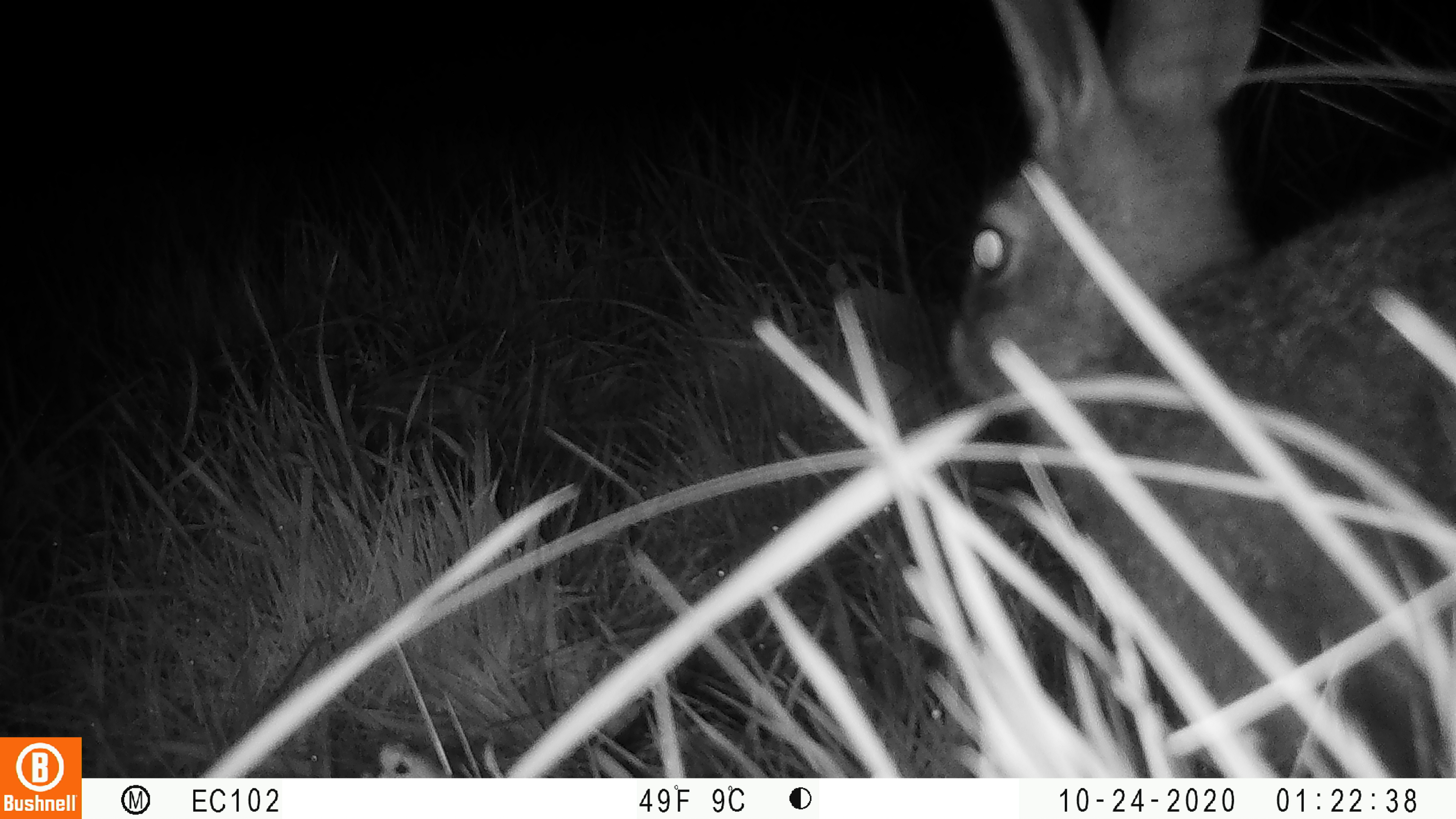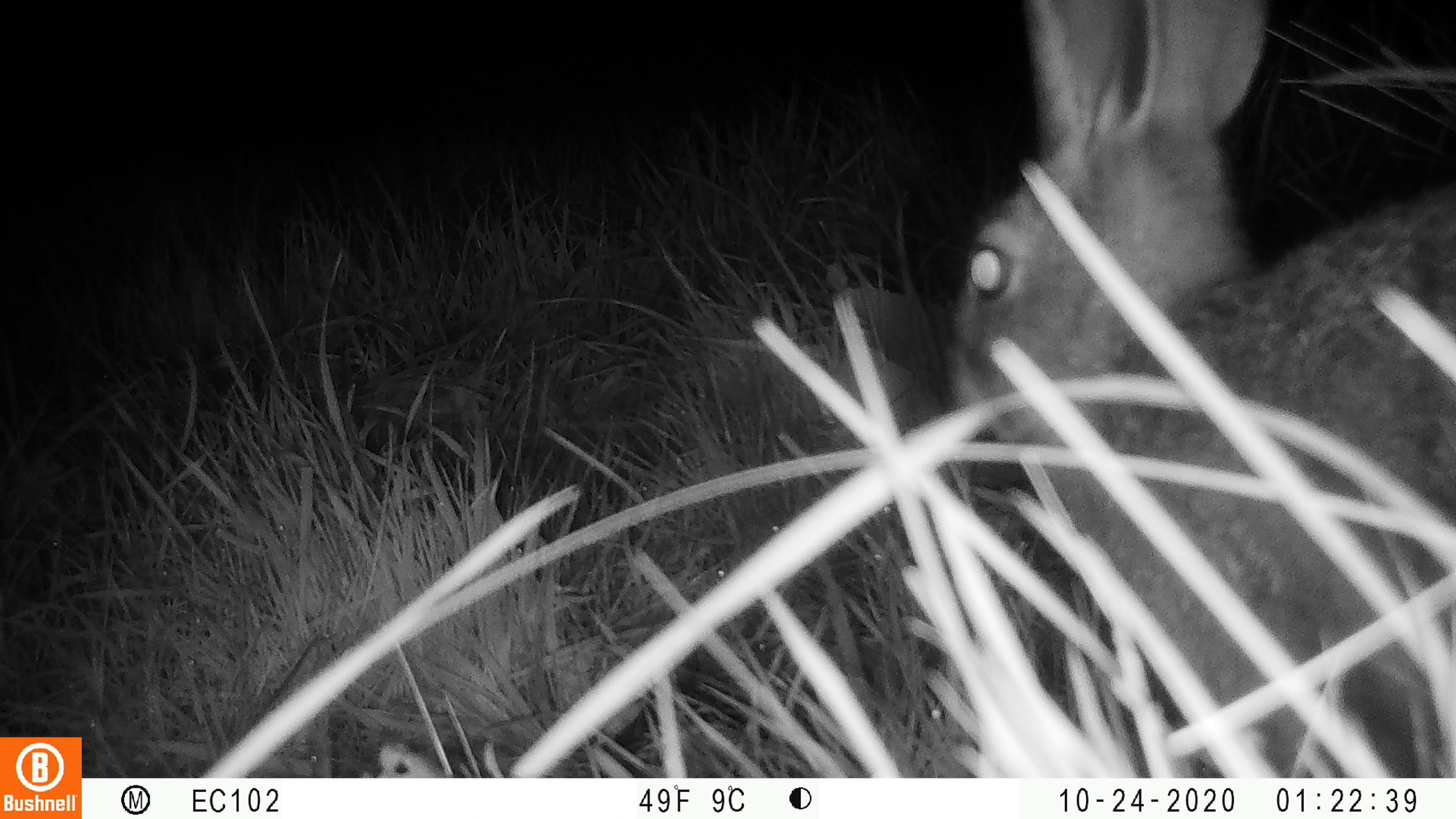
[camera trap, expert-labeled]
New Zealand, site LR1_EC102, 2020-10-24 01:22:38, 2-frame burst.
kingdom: Animalia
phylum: Chordata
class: Mammalia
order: Lagomorpha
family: Leporidae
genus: Oryctolagus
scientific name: Oryctolagus cuniculus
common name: european rabbit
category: rabbit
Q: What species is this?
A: Rabbit (european rabbit) (Oryctolagus cuniculus).